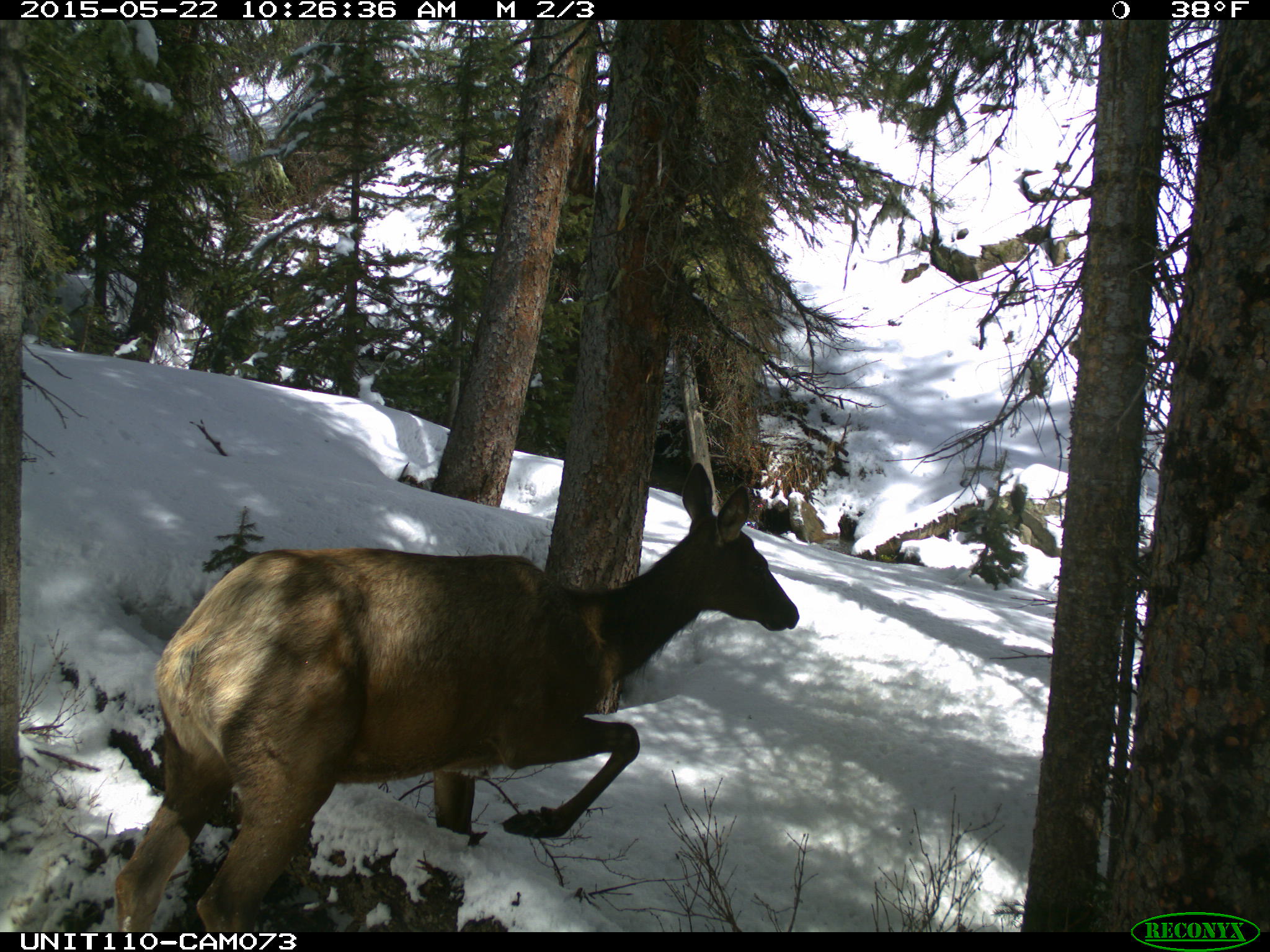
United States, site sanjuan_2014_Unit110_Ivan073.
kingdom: Animalia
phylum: Chordata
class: Mammalia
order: Artiodactyla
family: Cervidae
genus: Cervus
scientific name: Cervus elaphus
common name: red deer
Cervus elaphus (red deer).